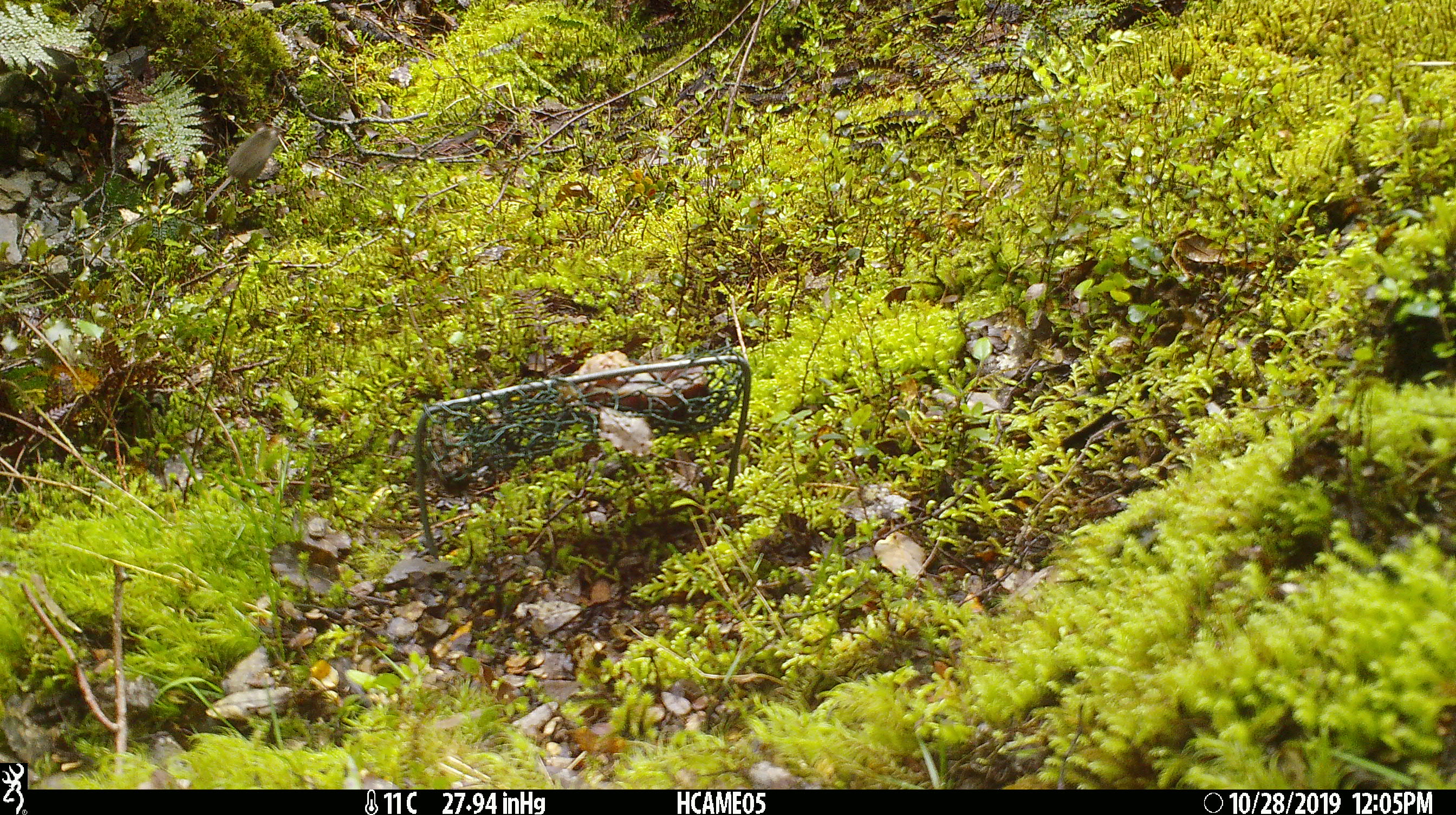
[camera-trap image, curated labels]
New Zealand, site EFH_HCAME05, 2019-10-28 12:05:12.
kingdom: Animalia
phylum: Chordata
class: Mammalia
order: Rodentia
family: Muridae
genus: Mus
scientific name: Mus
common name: mouse